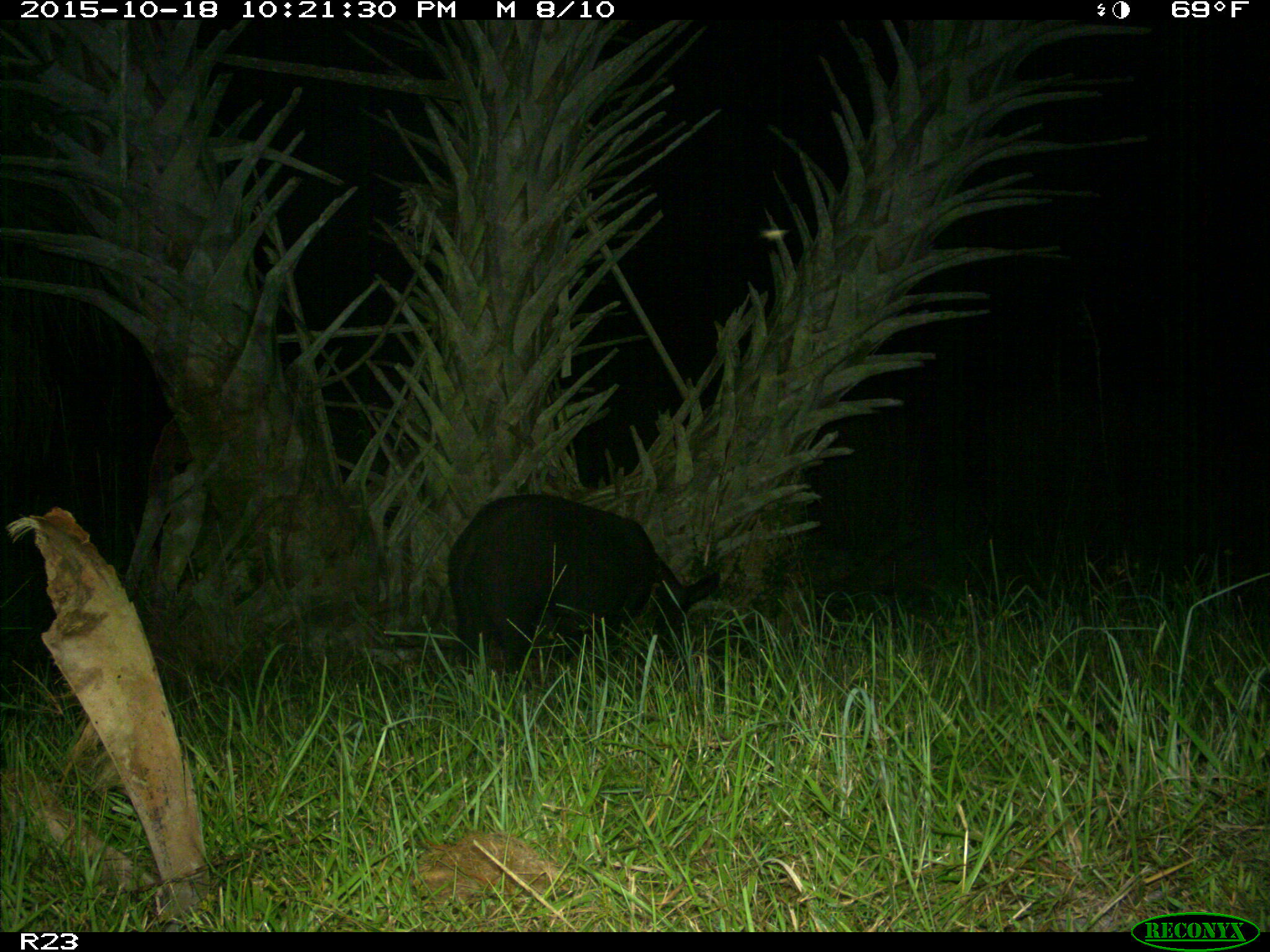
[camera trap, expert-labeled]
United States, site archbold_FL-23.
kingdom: Animalia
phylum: Chordata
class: Mammalia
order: Artiodactyla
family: Suidae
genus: Sus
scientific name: Sus scrofa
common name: wild boar